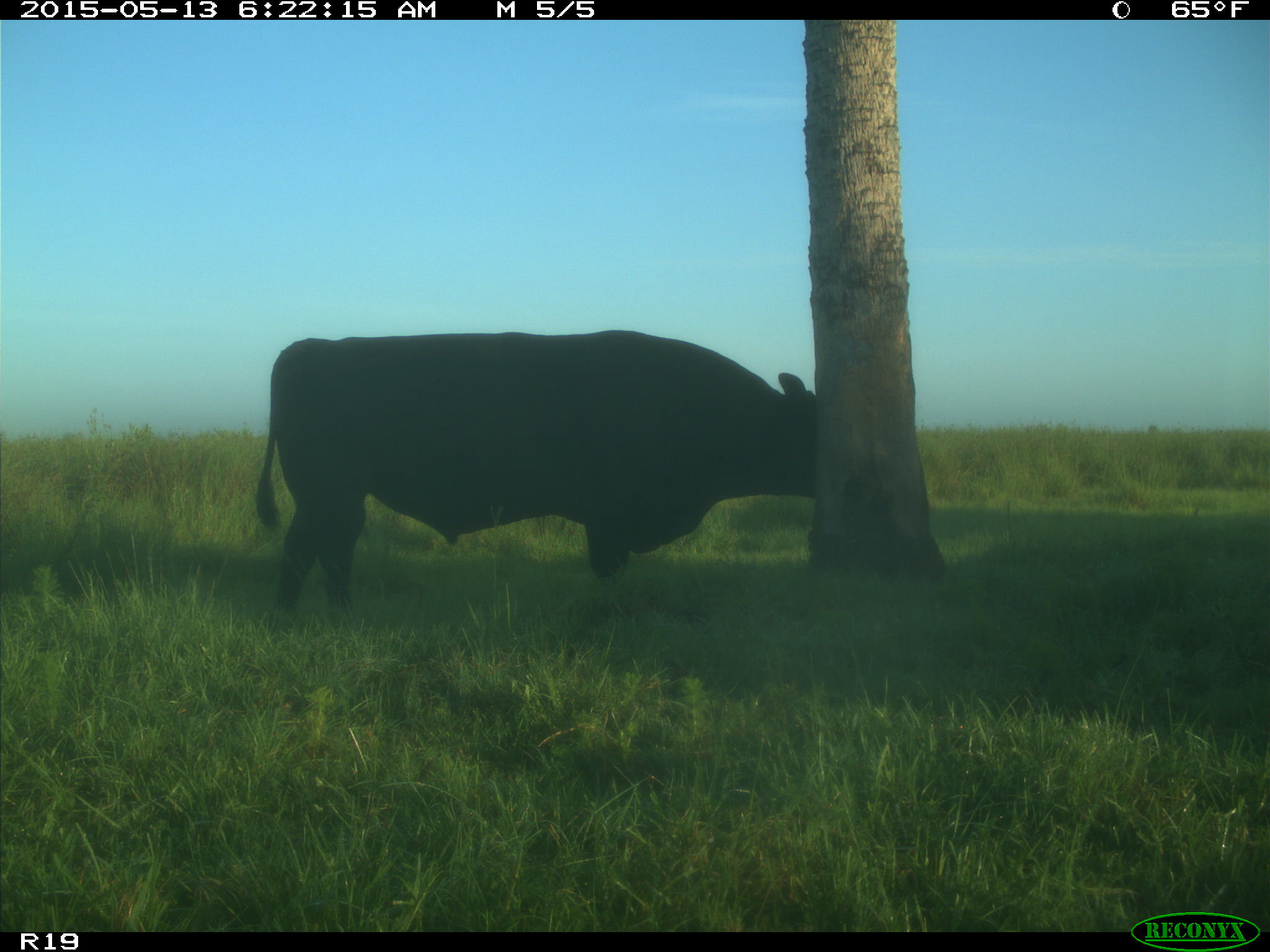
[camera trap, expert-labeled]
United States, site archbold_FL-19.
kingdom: Animalia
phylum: Chordata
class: Mammalia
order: Artiodactyla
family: Bovidae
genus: Bos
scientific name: Bos taurus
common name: domestic cow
Bos taurus (domestic cow).